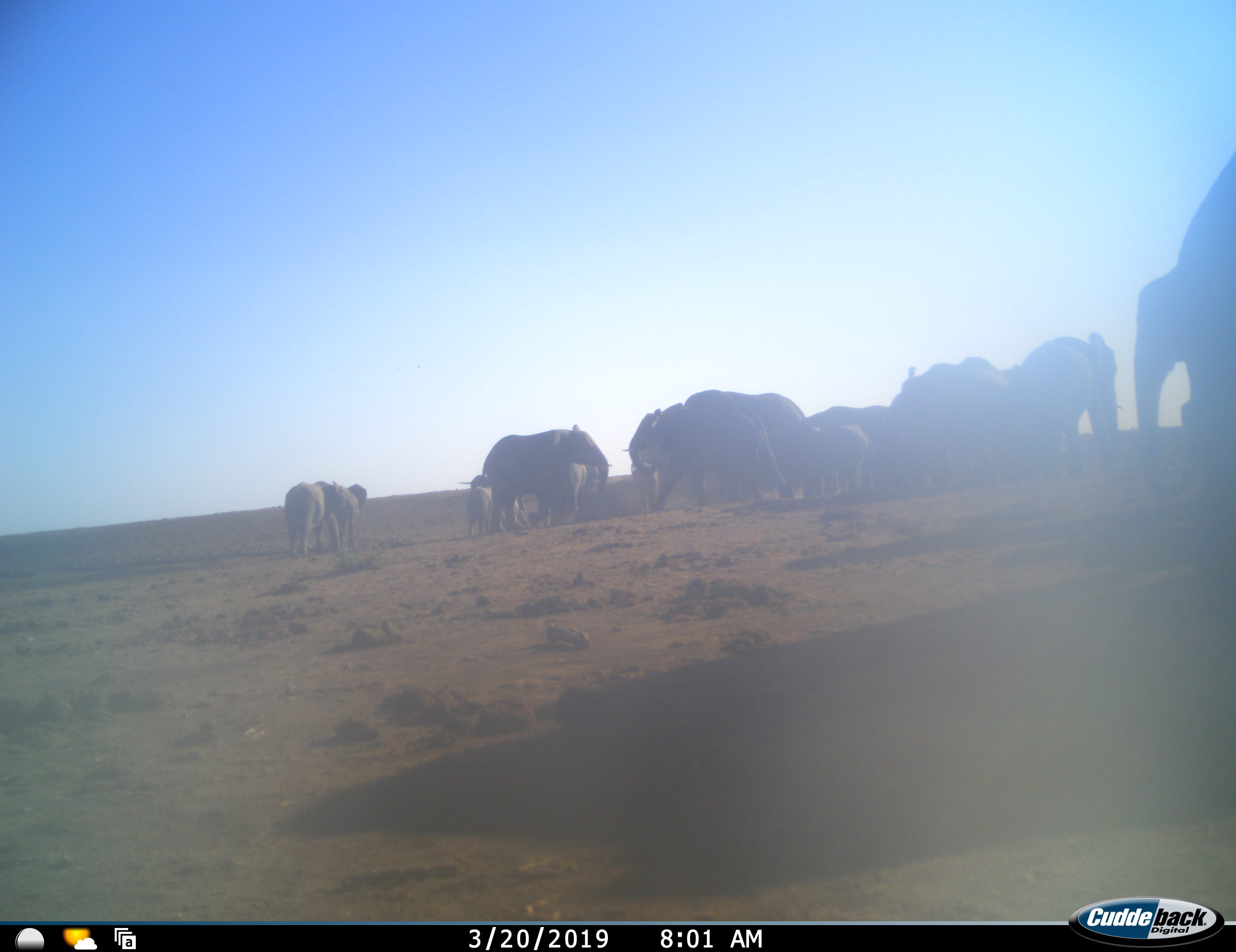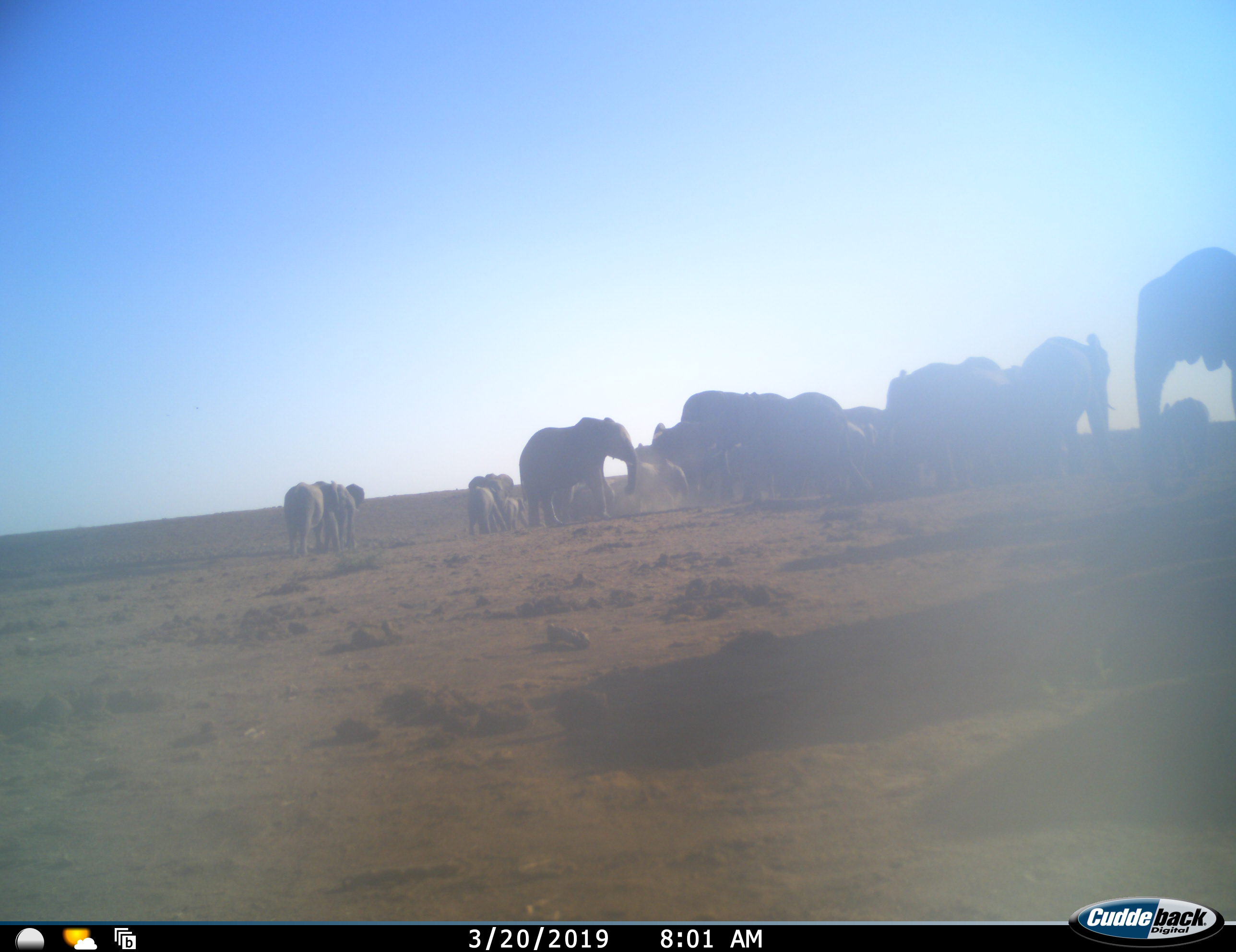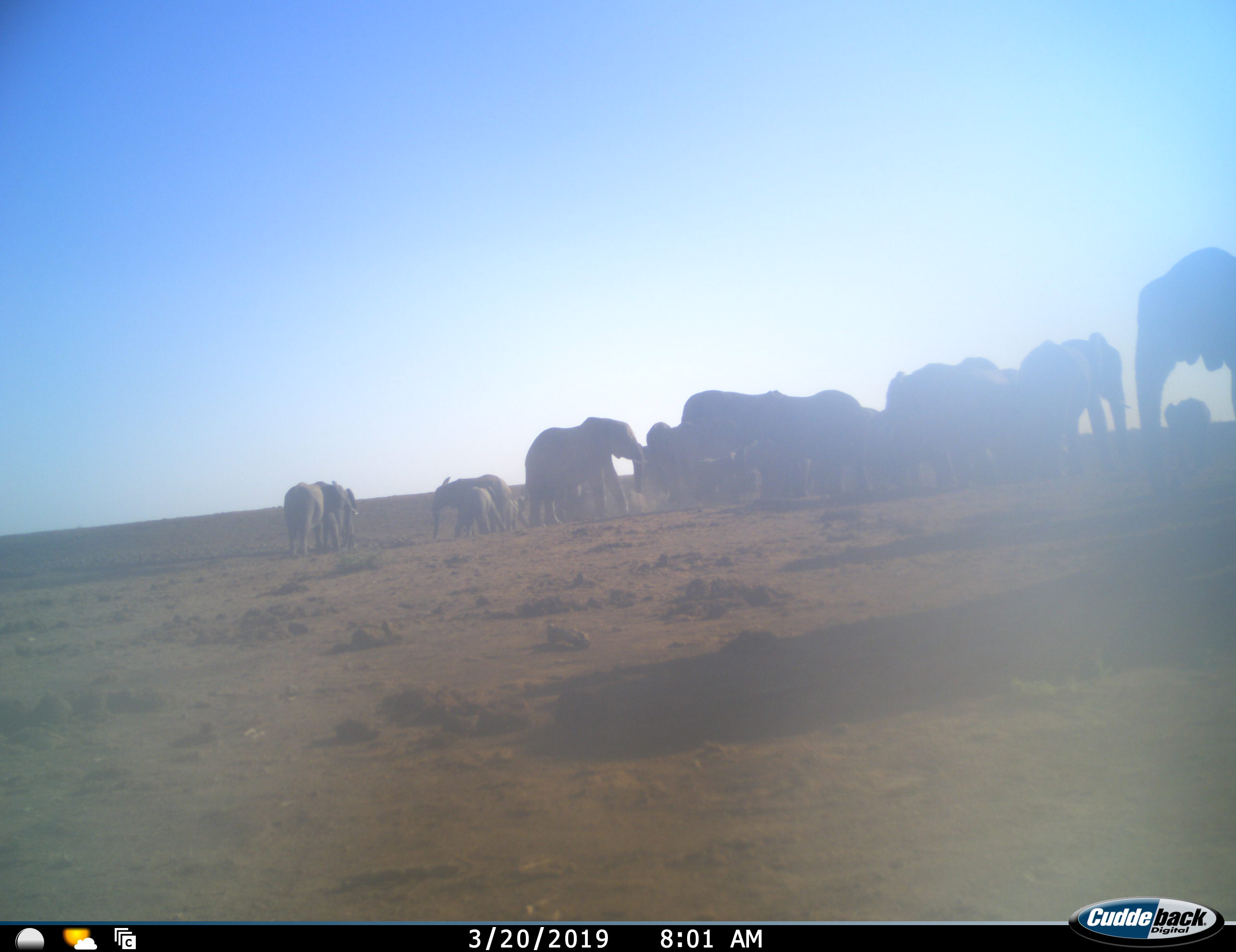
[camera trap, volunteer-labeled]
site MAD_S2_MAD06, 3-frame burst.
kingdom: Animalia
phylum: Chordata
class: Mammalia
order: Proboscidea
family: Elephantidae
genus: Loxodonta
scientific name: Loxodonta africana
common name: african bush elephant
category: elephant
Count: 11-50.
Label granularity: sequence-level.